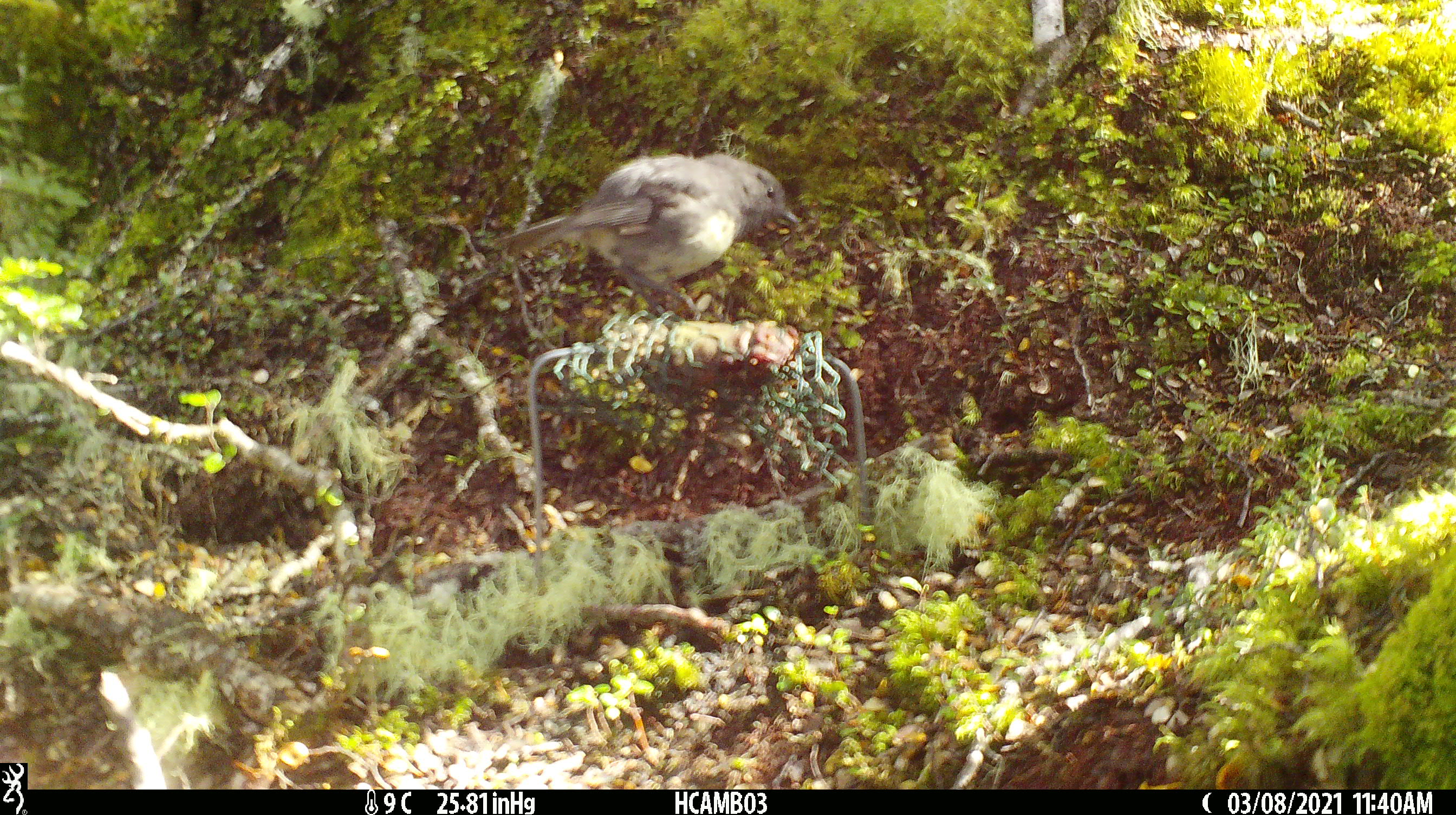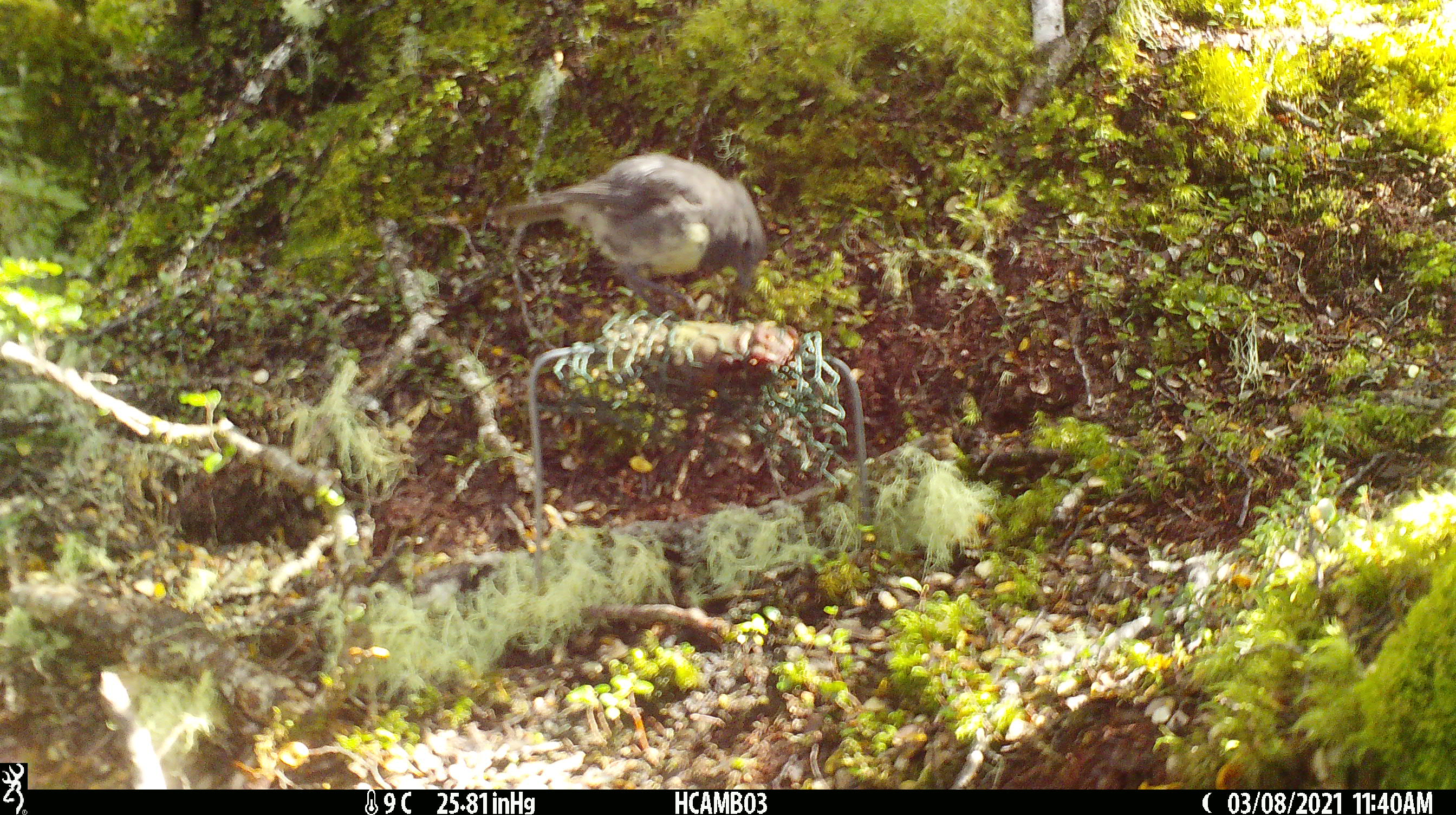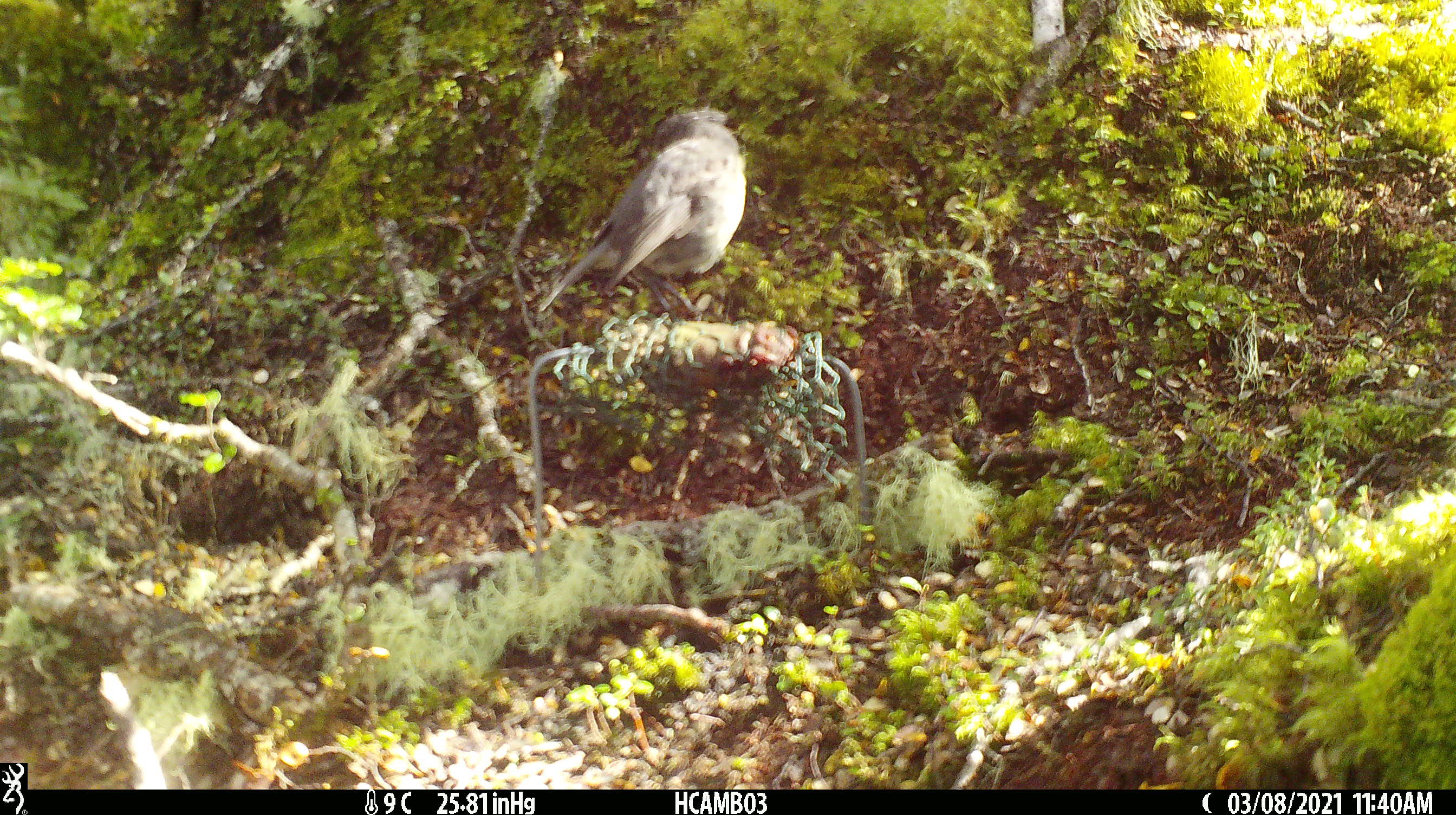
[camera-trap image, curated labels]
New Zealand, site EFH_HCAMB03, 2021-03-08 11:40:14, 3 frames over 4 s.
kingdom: Animalia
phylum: Chordata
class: Aves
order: Passeriformes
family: Petroicidae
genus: Petroica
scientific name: Petroica australis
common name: new zealand robin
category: robin